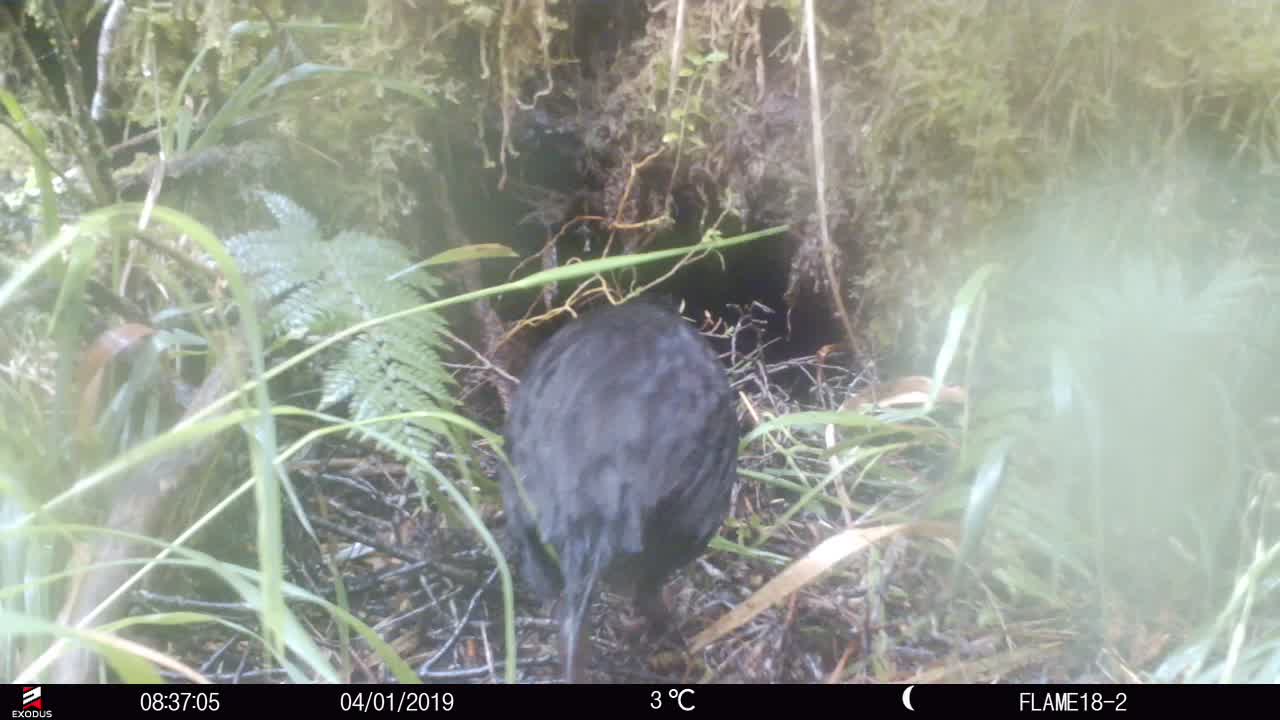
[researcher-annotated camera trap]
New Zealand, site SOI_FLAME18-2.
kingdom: Animalia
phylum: Chordata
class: Aves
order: Gruiformes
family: Rallidae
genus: Gallirallus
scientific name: Gallirallus australis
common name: weka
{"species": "weka (Gallirallus australis)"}